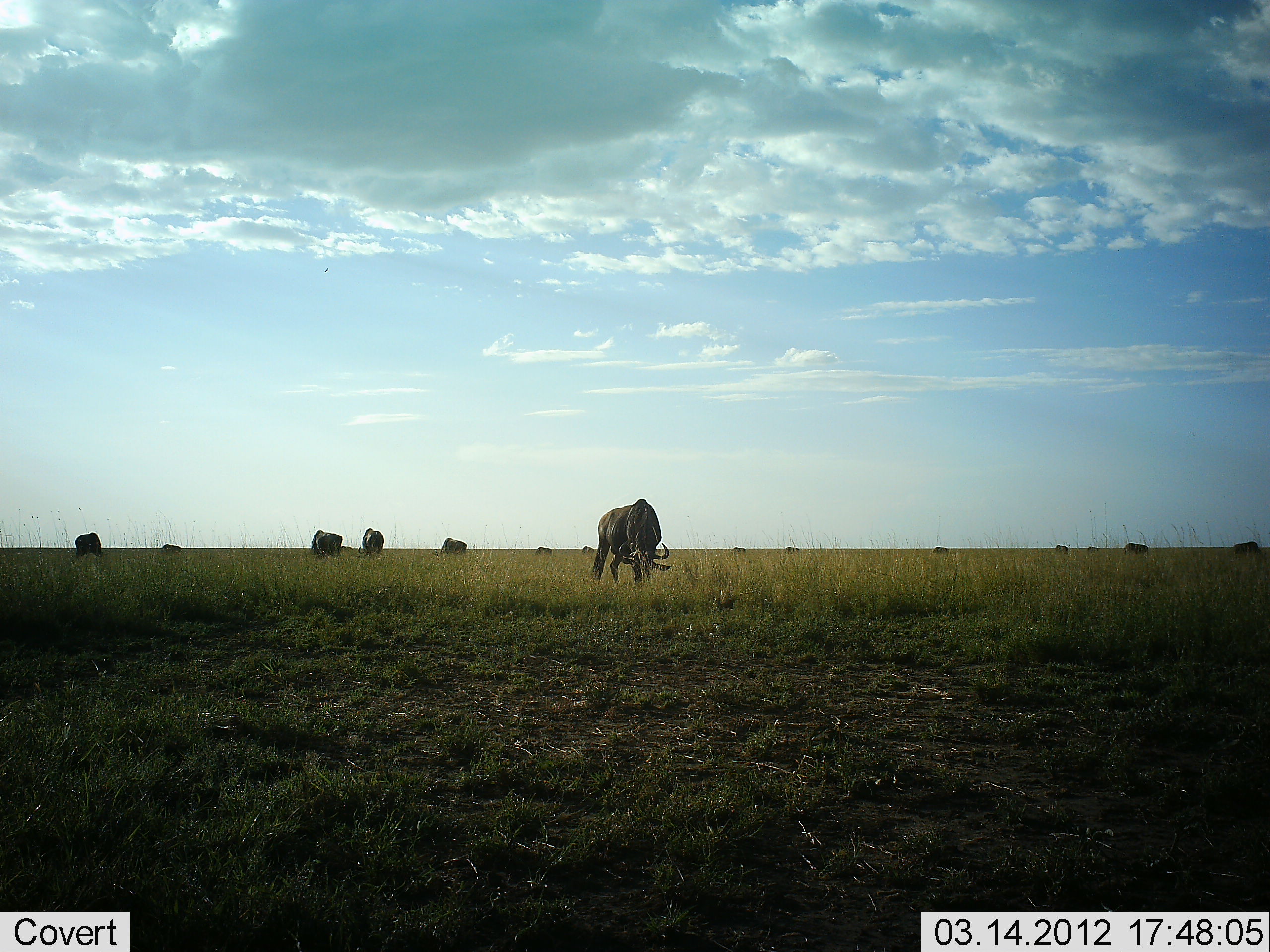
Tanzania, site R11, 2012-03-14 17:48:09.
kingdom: Animalia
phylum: Chordata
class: Mammalia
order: Artiodactyla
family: Bovidae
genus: Connochaetes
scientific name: Connochaetes taurinus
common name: blue wildebeest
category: wildebeest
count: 11-50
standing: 23%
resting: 8%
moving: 0%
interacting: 0%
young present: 0%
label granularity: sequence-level